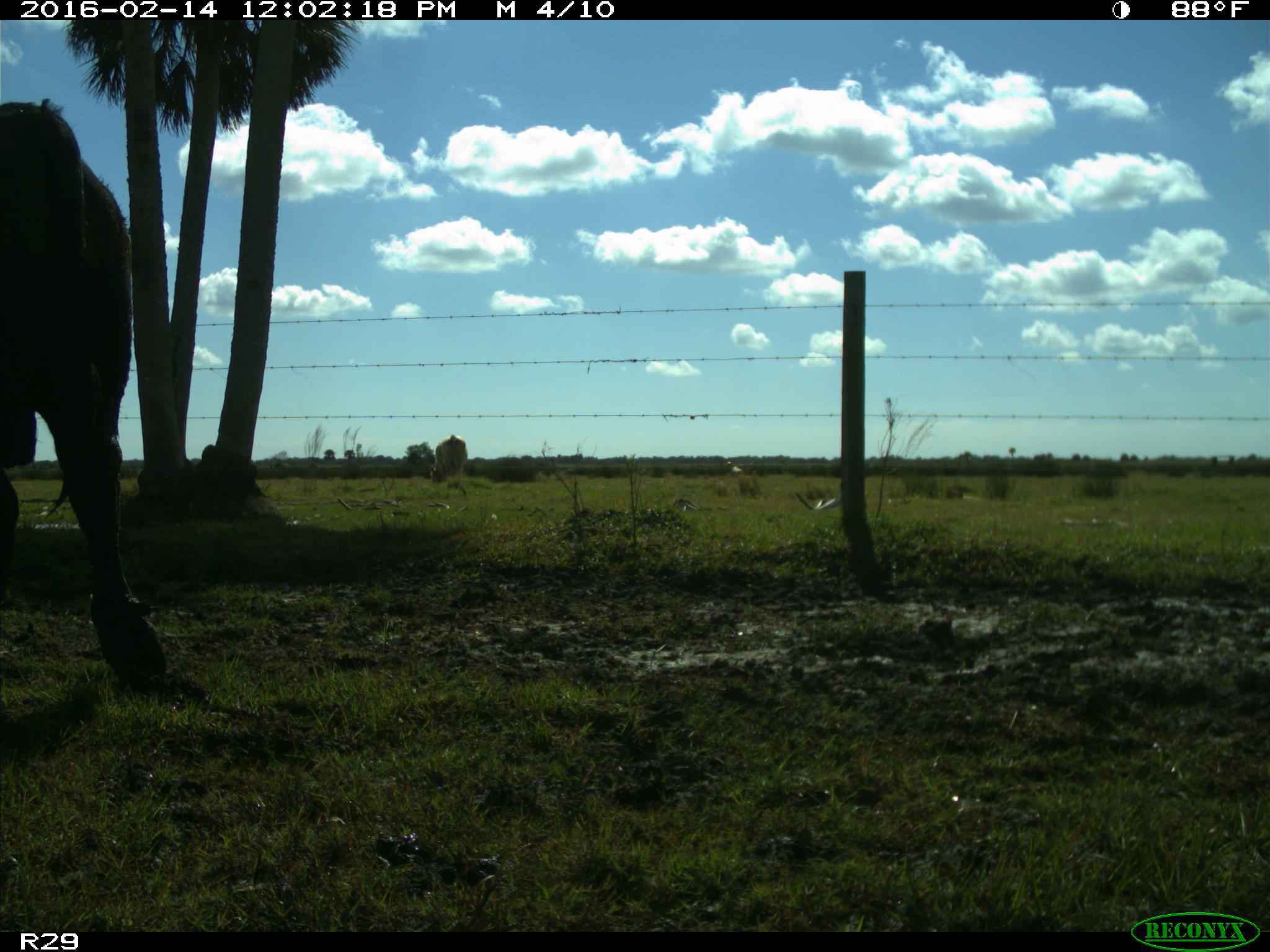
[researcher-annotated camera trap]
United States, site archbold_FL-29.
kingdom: Animalia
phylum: Chordata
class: Mammalia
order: Artiodactyla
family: Bovidae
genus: Bos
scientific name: Bos taurus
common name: domestic cow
Bos taurus (domestic cow).